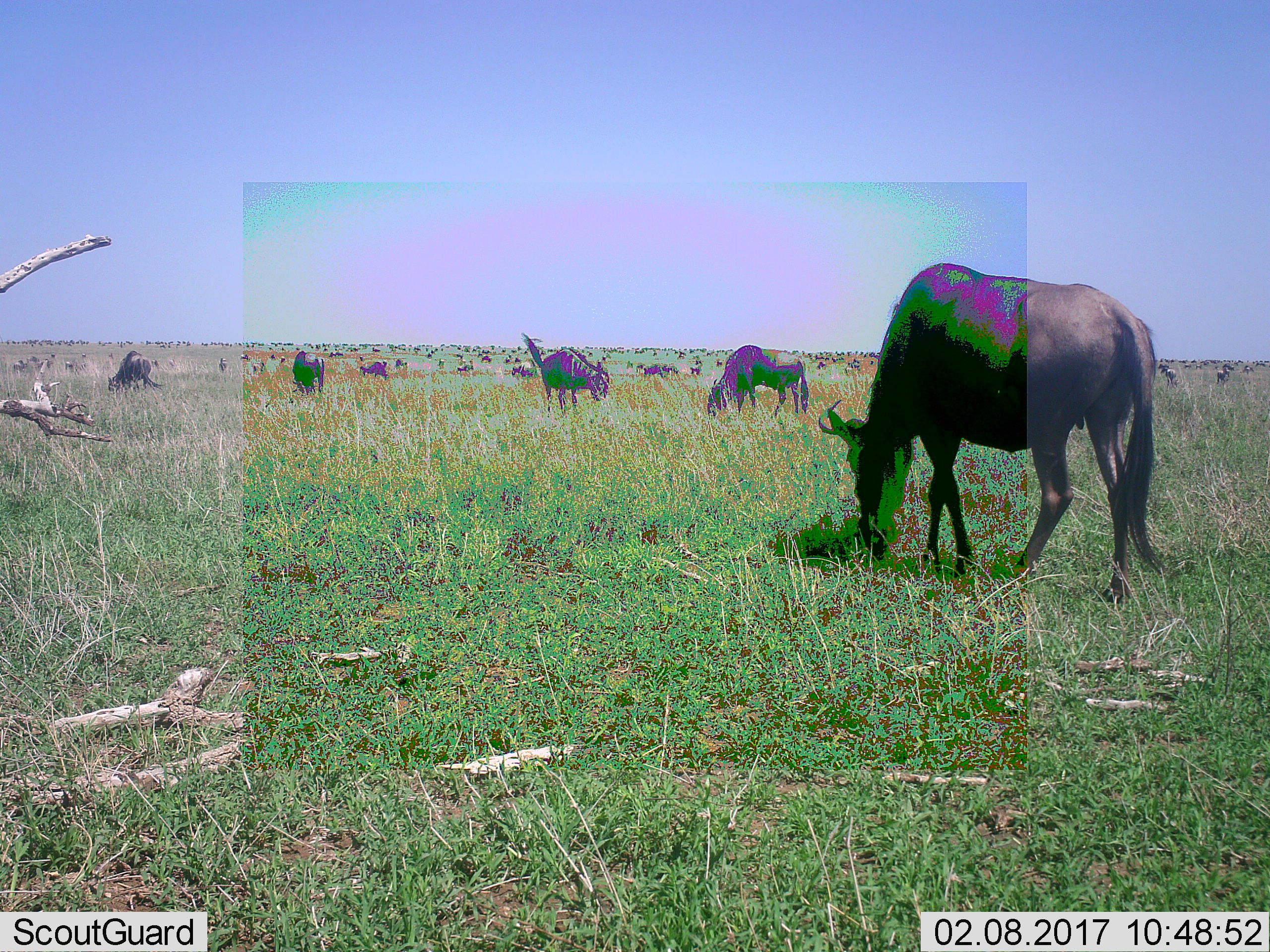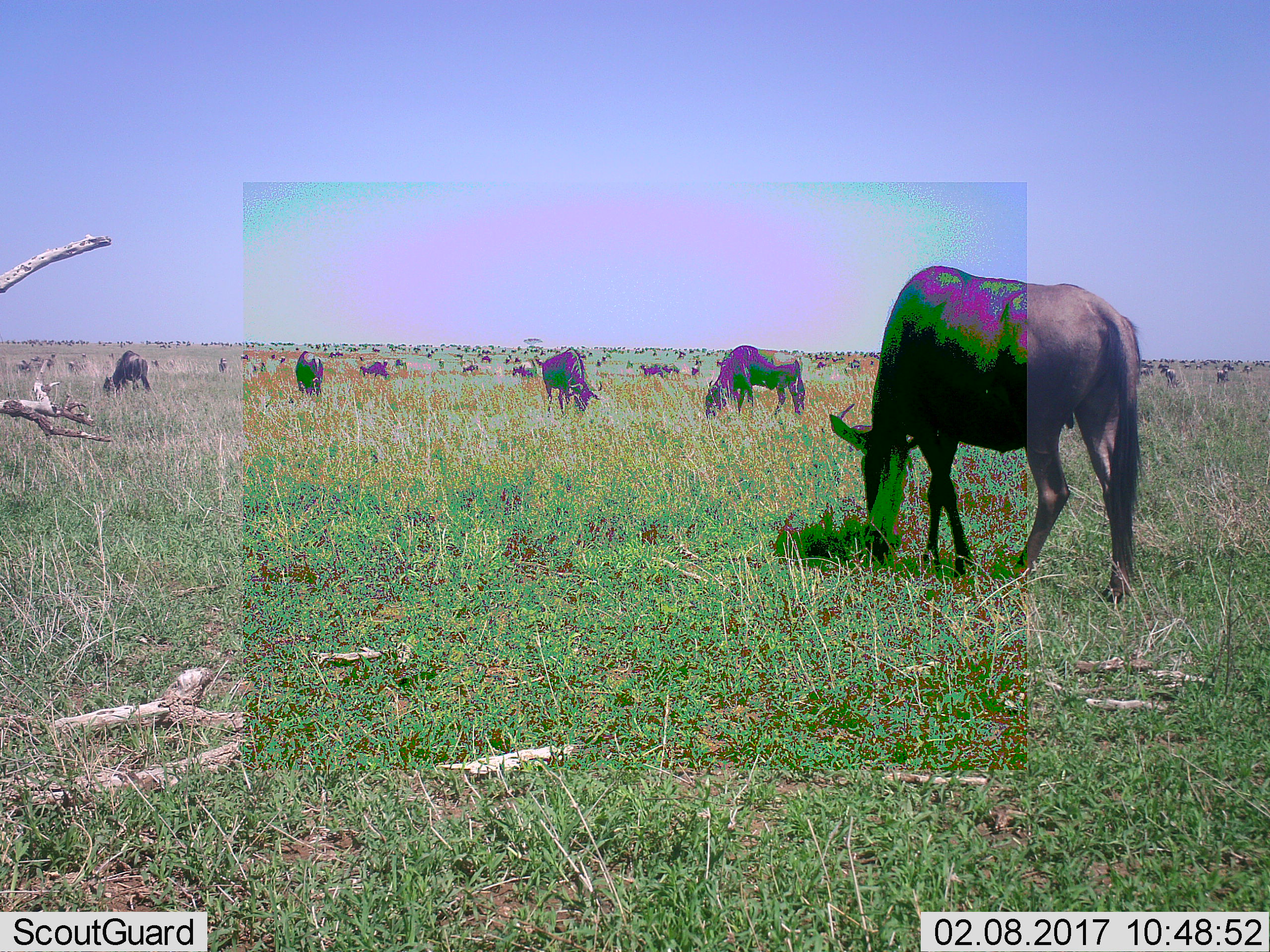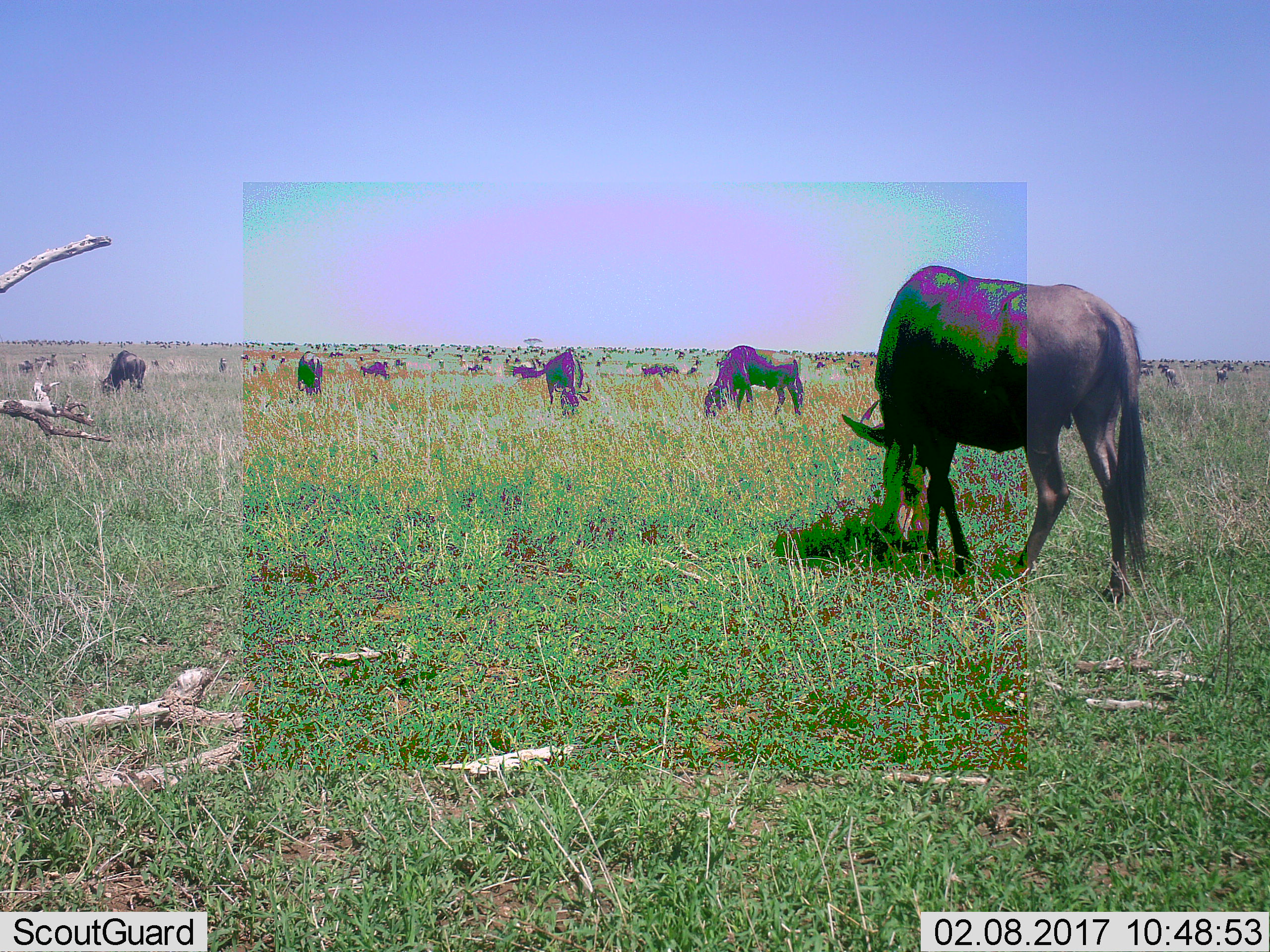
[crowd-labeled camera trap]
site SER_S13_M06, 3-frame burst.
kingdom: Animalia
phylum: Chordata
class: Mammalia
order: Artiodactyla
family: Bovidae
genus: Connochaetes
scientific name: Connochaetes taurinus taurinus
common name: blue wildebeest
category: wildebeestblue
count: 11-50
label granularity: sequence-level